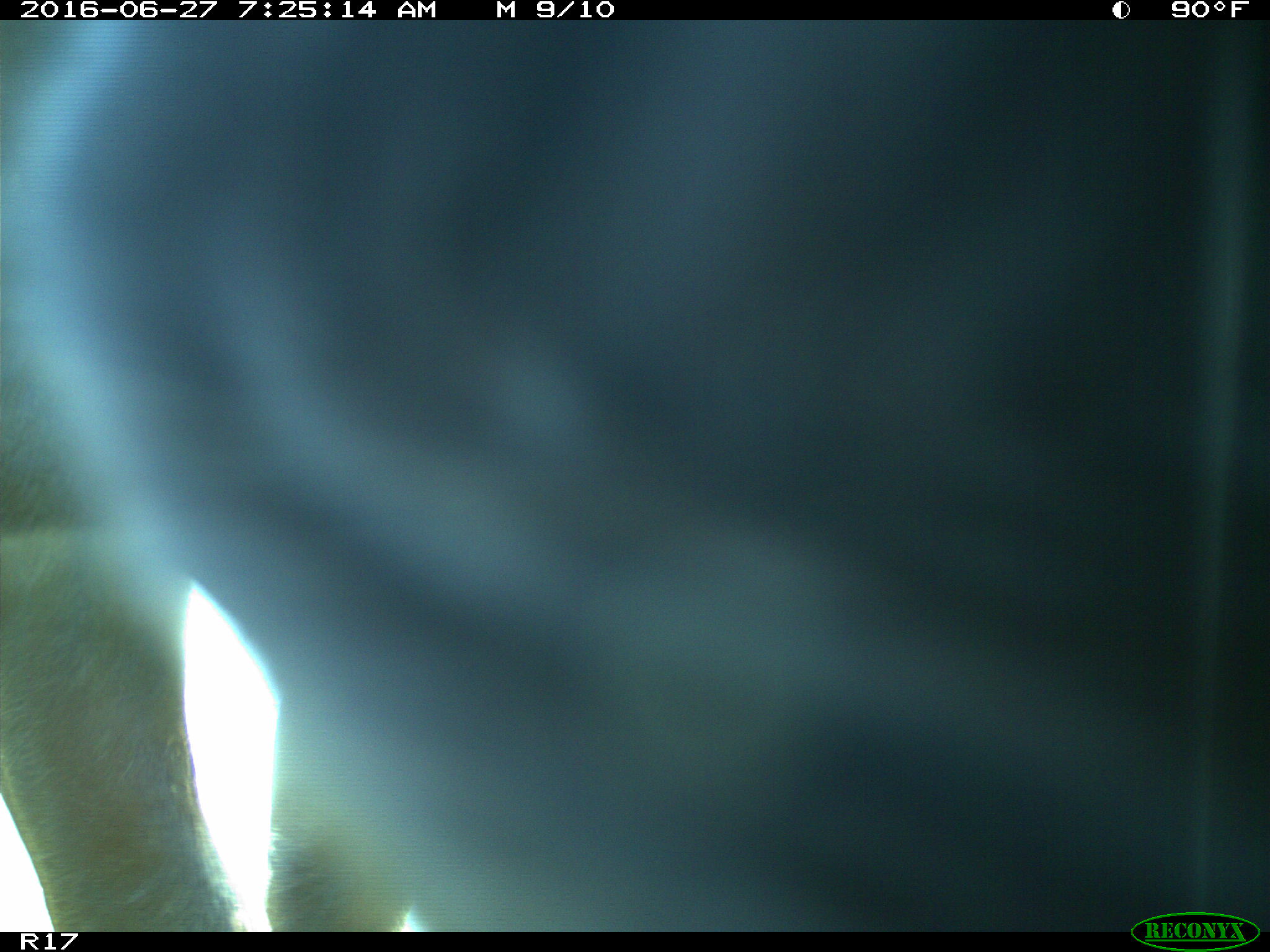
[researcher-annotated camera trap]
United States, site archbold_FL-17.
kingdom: Animalia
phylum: Chordata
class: Mammalia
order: Artiodactyla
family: Bovidae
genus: Bos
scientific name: Bos taurus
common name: domestic cow